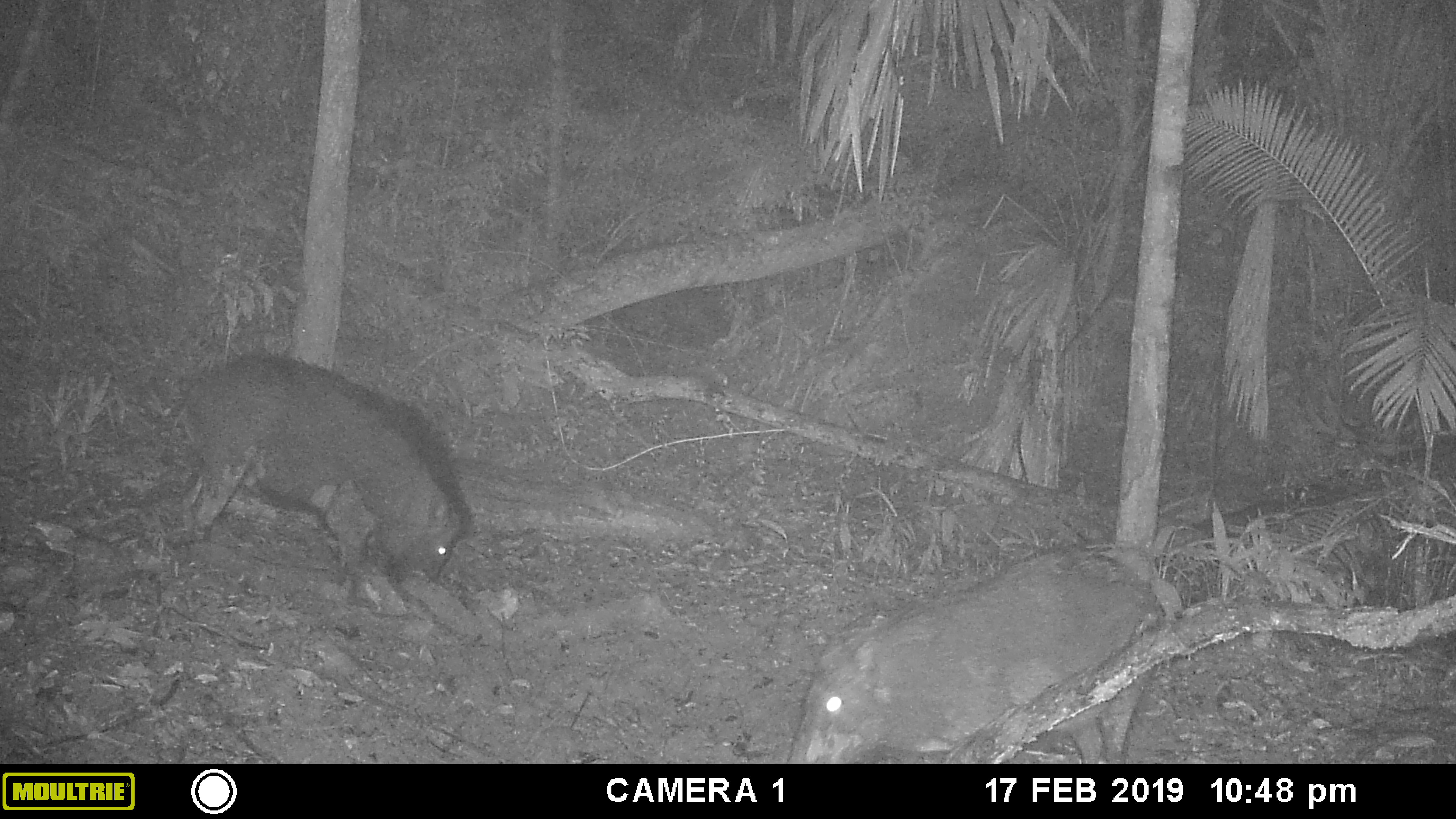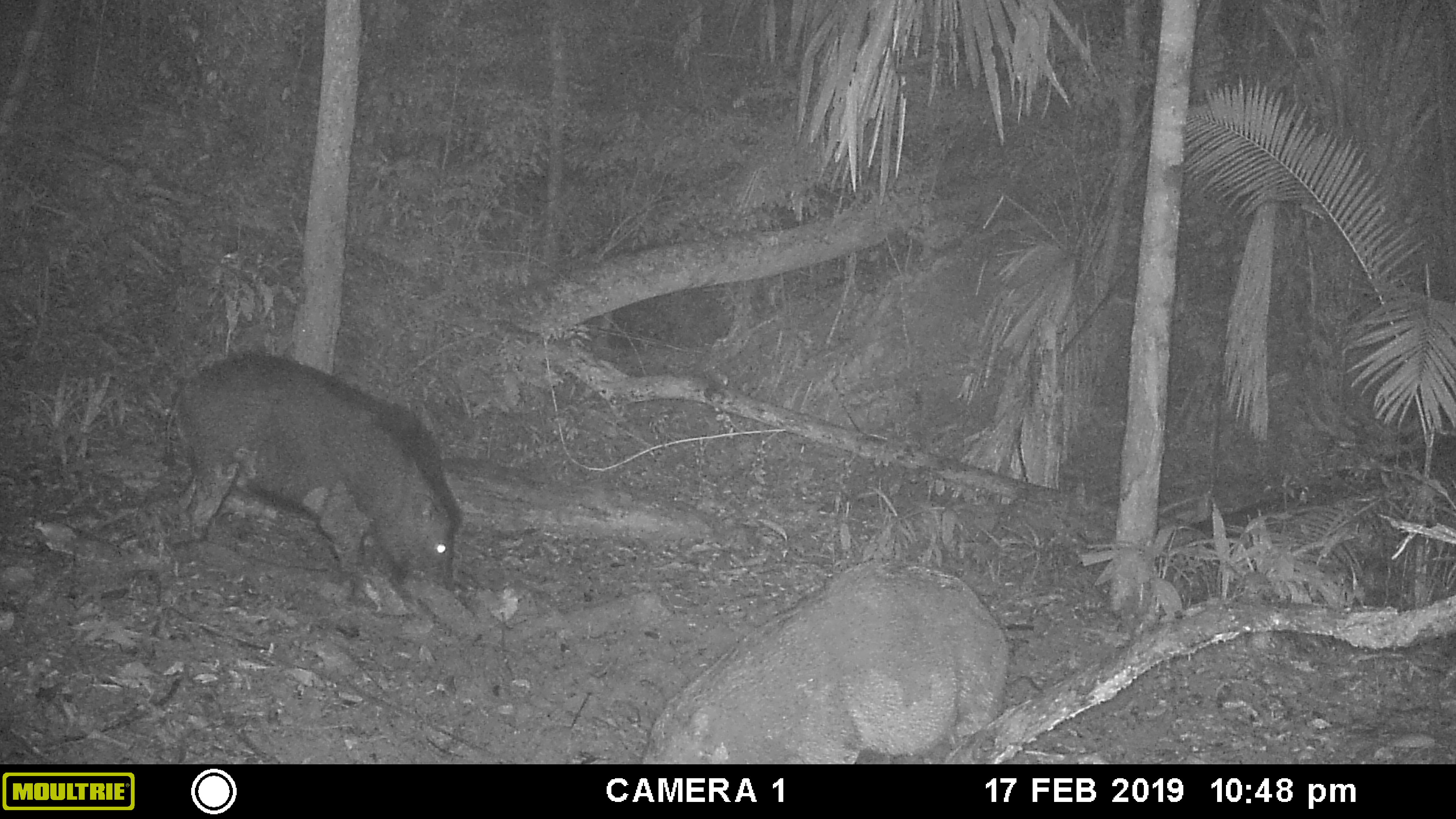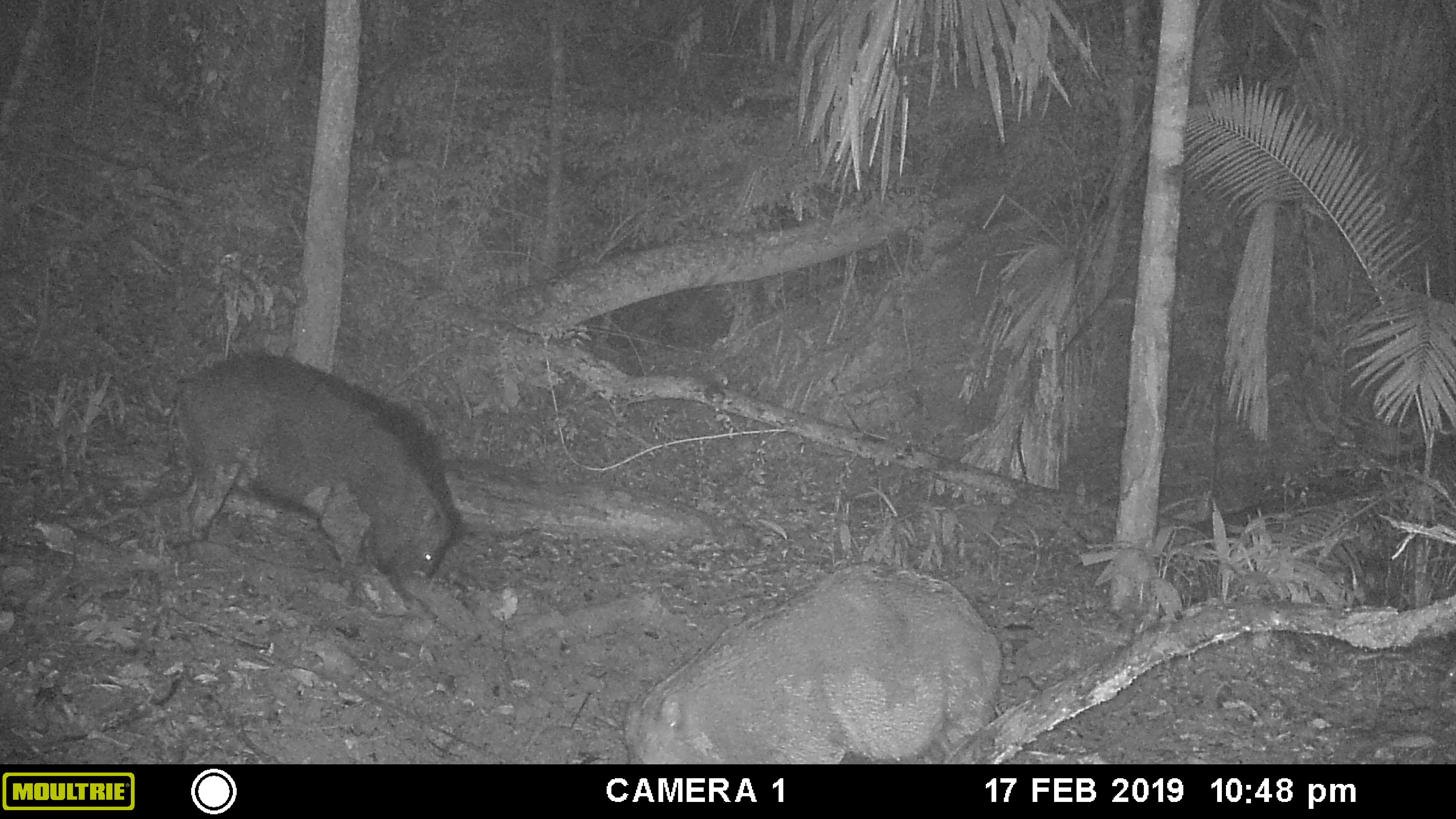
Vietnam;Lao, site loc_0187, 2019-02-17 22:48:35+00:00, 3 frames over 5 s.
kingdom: Animalia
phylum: Chordata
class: Mammalia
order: Artiodactyla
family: Suidae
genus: Sus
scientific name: Sus scrofa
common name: eurasian wild pig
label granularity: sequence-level